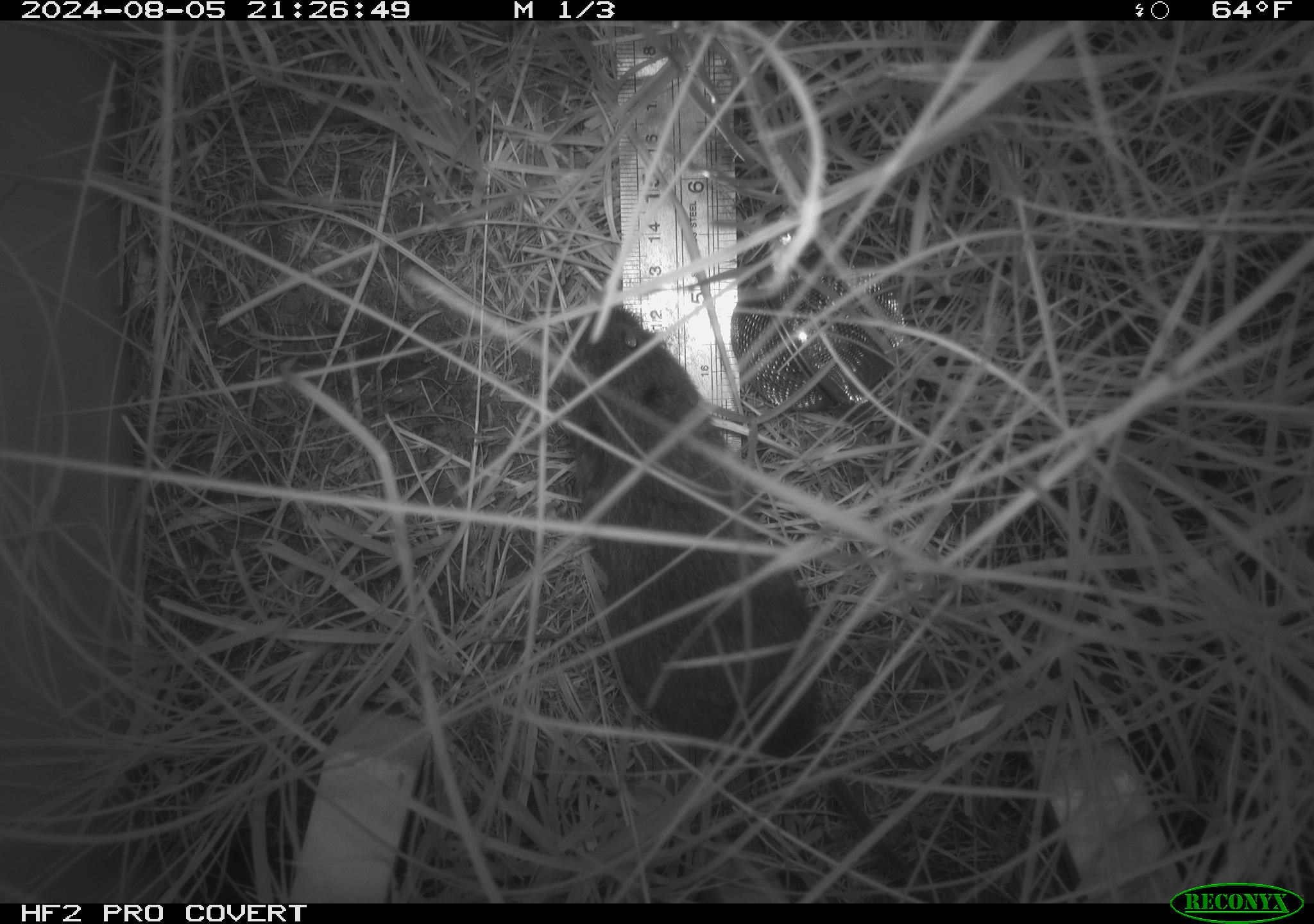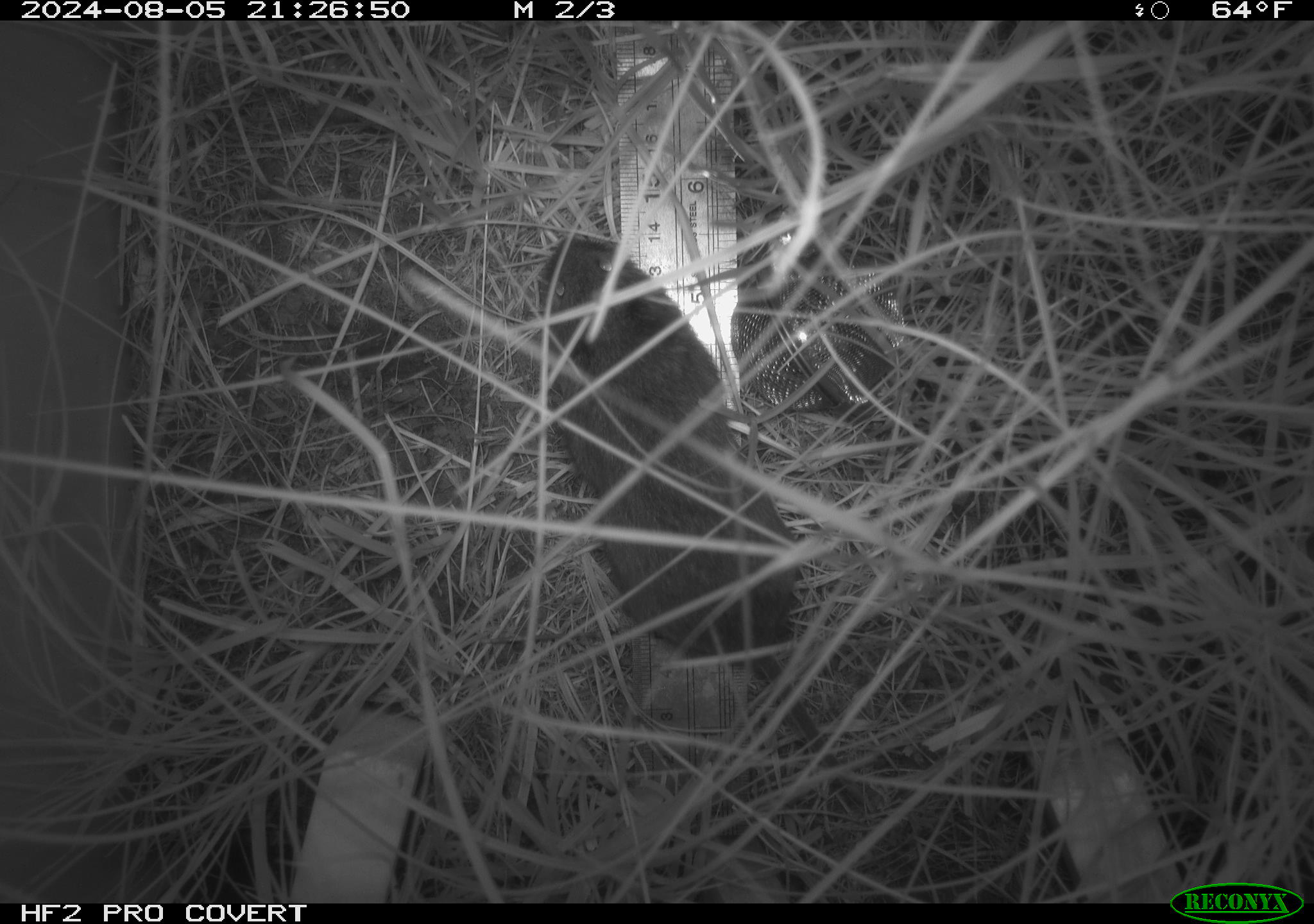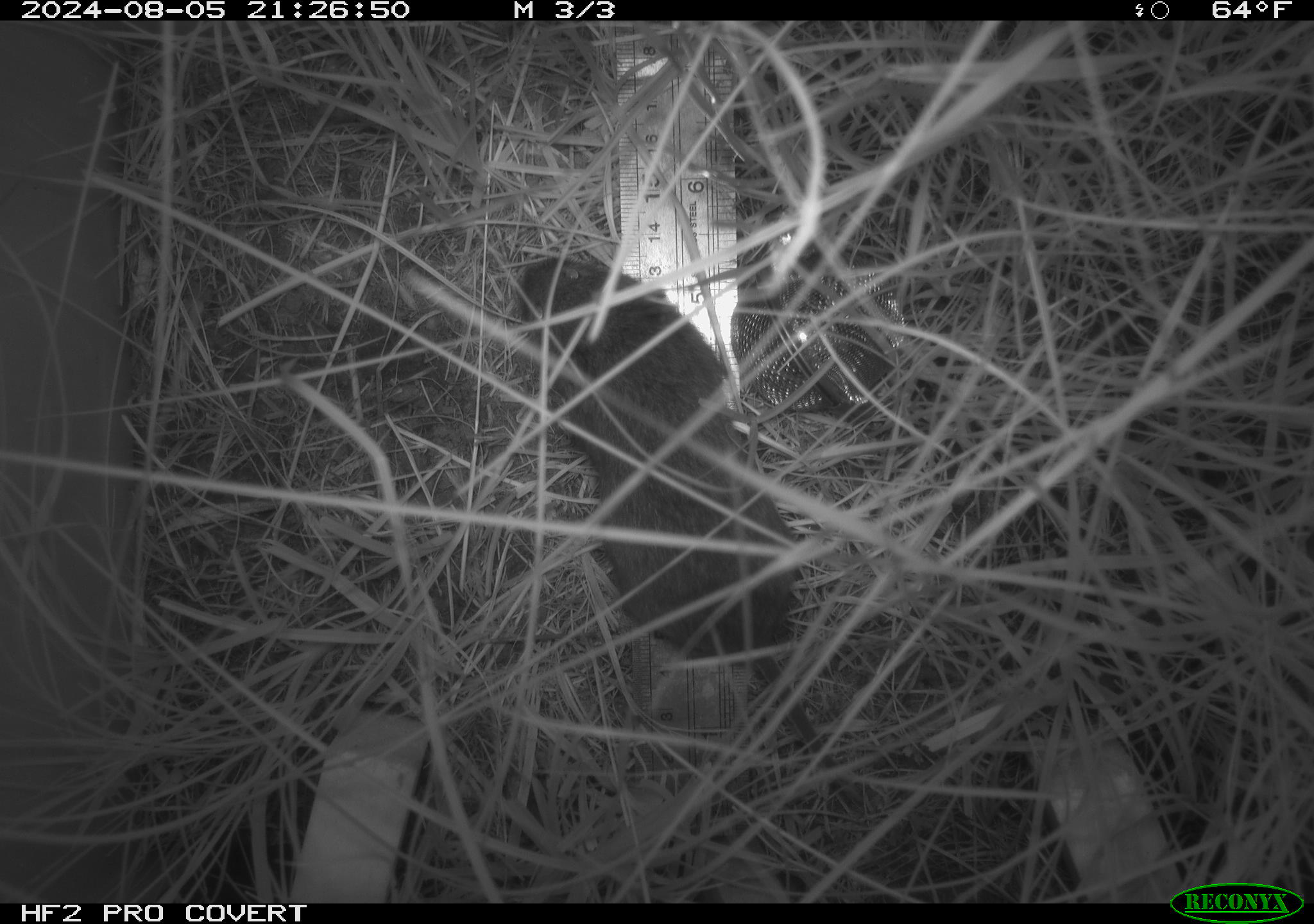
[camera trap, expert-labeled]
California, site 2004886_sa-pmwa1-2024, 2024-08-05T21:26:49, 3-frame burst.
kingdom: Animalia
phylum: Chordata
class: Mammalia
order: Rodentia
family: Cricetidae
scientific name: Arvicolinae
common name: voles, lemmings, and muskrats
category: arvicolinae subfamily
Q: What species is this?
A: Arvicolinae subfamily (voles, lemmings, and muskrats) (Arvicolinae).